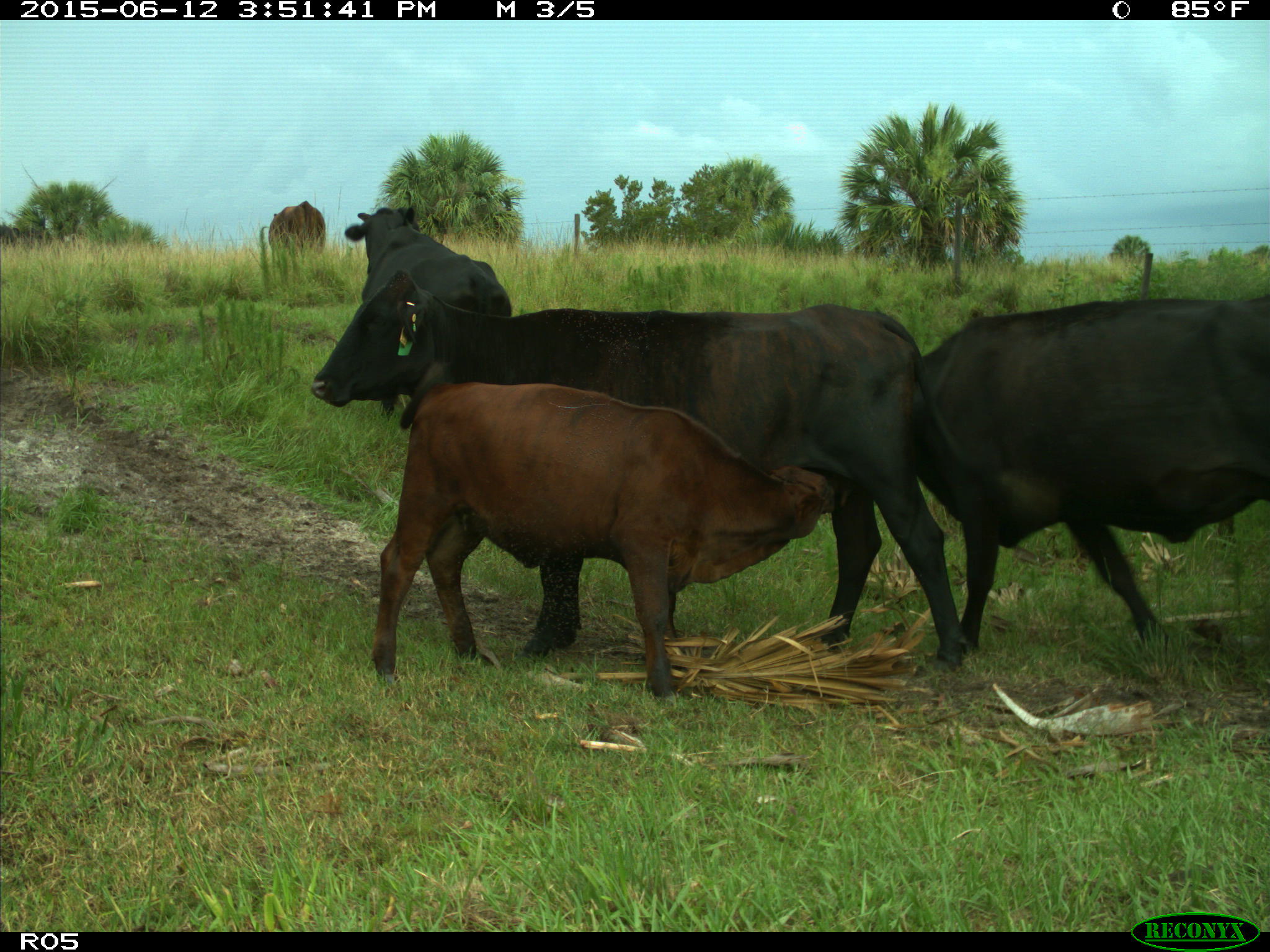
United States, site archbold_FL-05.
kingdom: Animalia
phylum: Chordata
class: Mammalia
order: Artiodactyla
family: Bovidae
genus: Bos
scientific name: Bos taurus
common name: domestic cow